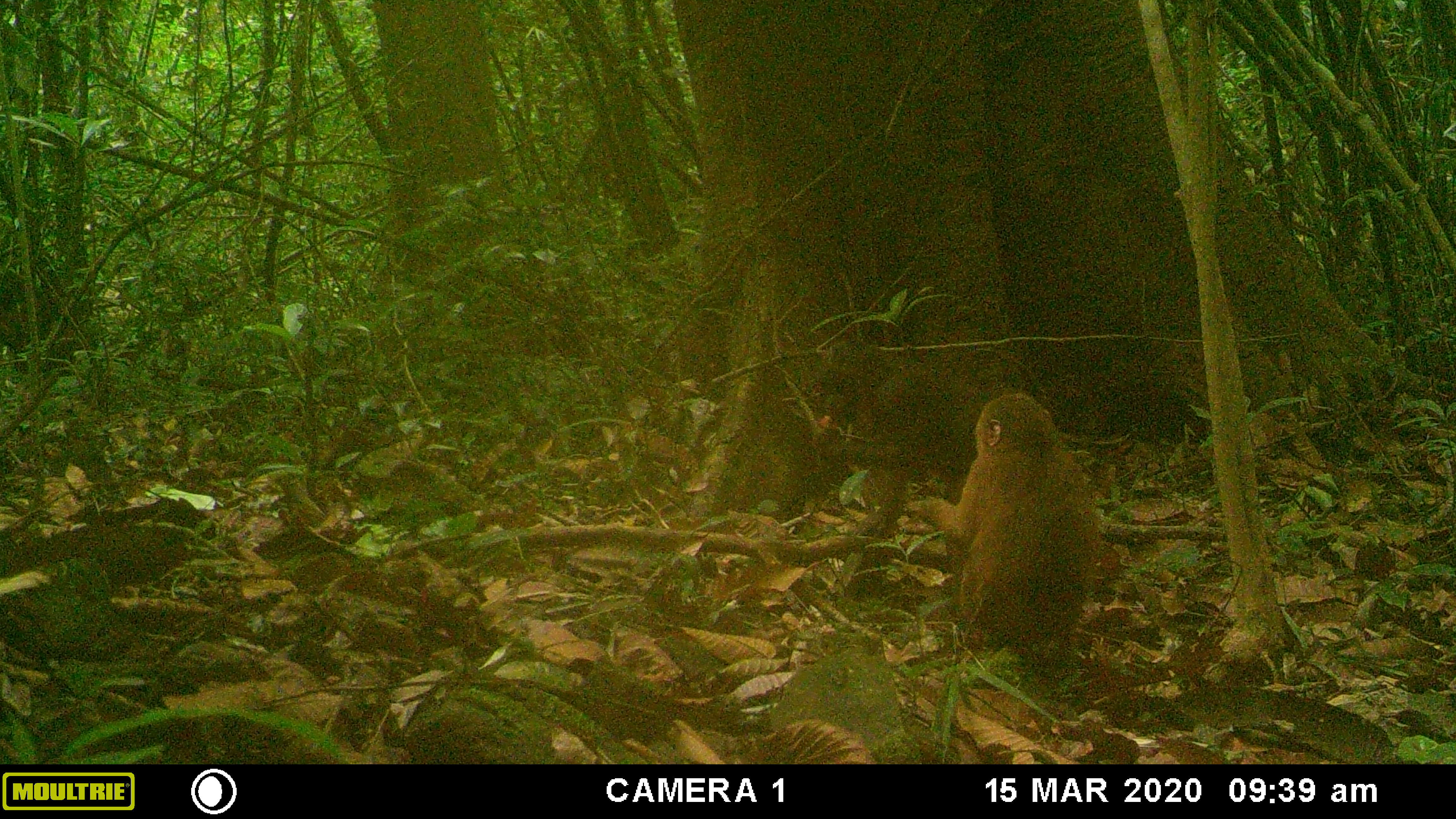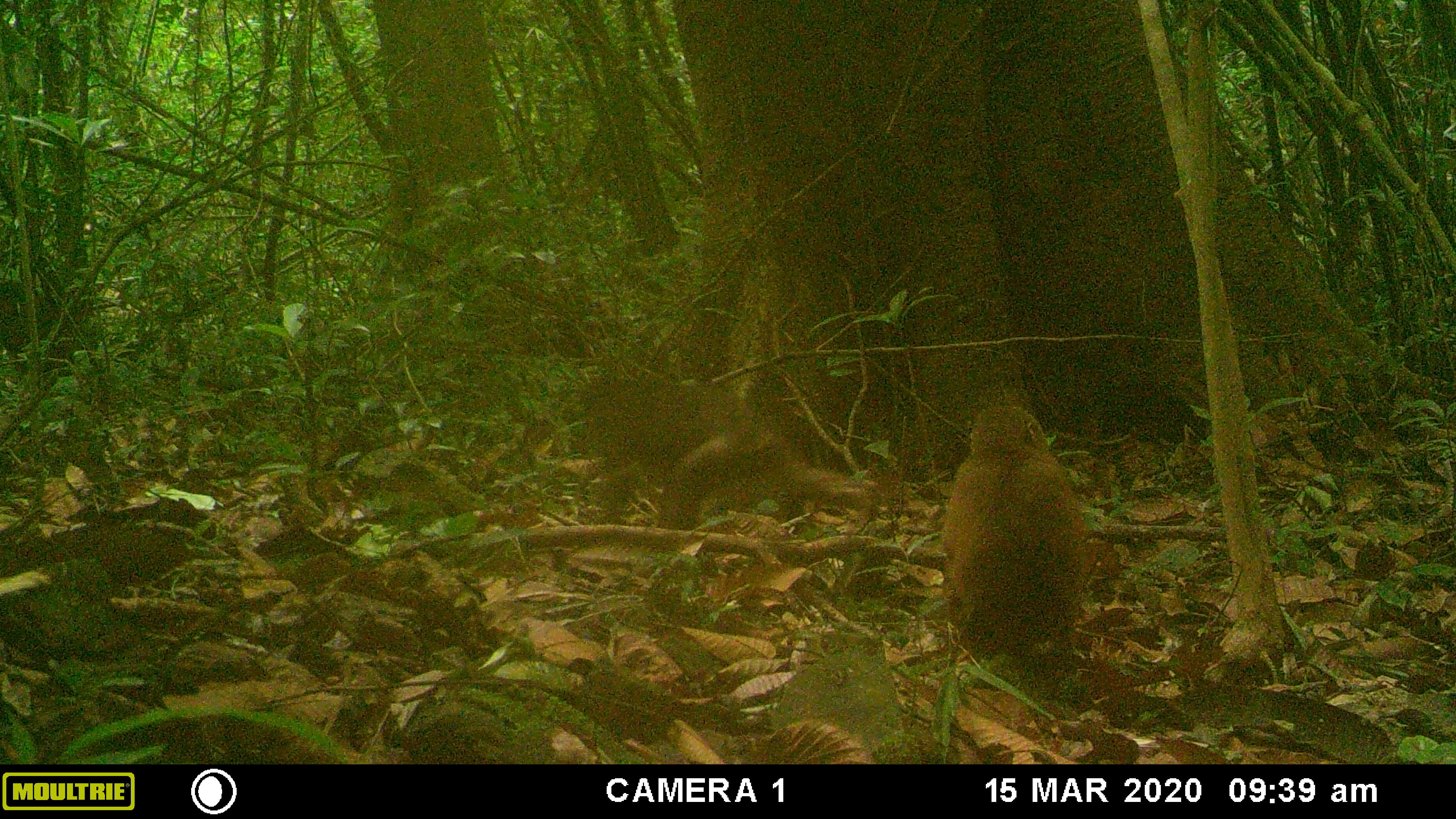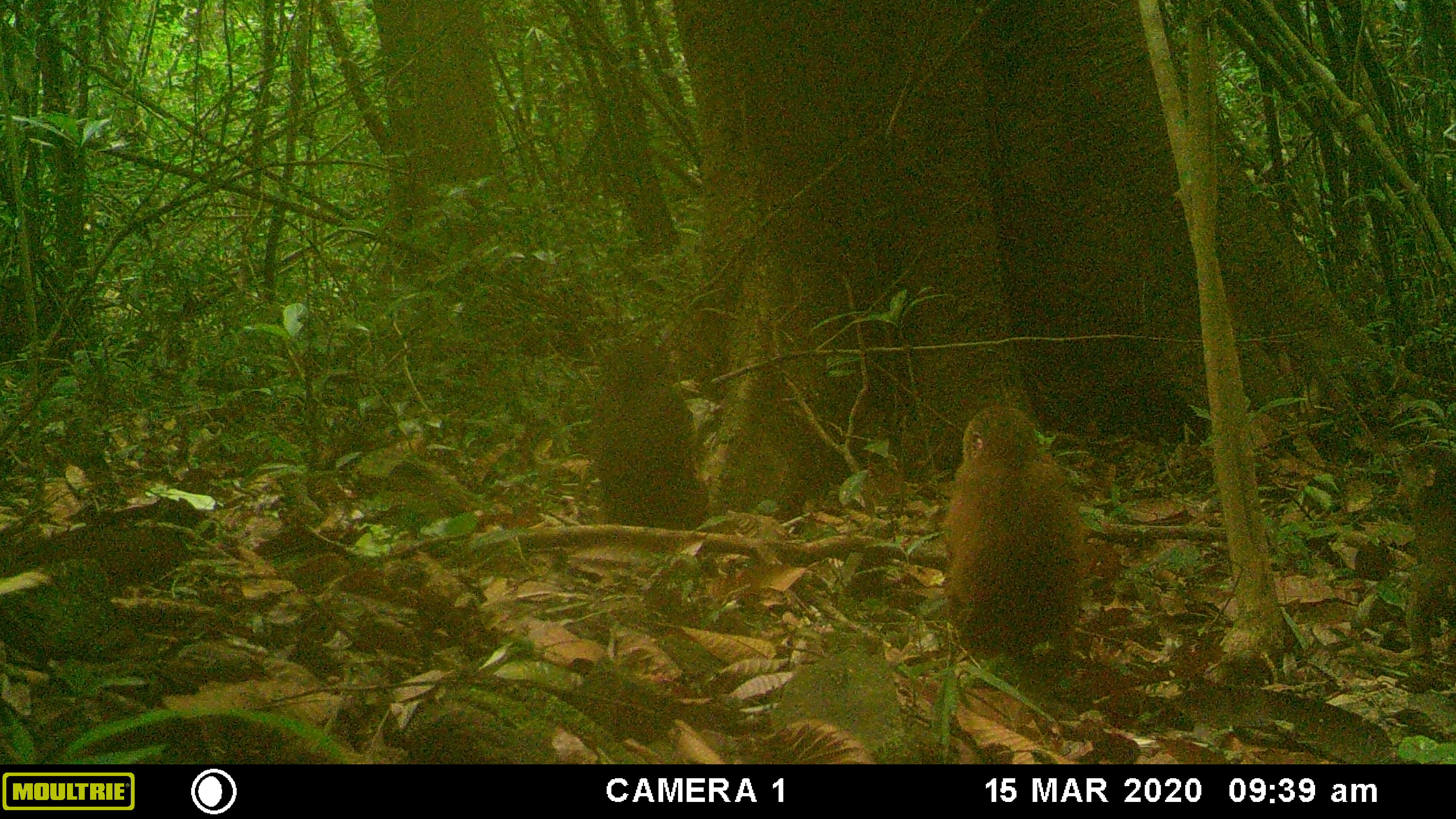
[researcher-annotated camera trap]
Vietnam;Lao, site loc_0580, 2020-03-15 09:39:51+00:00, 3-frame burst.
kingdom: Animalia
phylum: Chordata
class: Mammalia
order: Primates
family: Cercopithecidae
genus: Macaca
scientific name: Macaca arctoides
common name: stump-tailed macaque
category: stump tailed macaque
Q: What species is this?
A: Stump tailed macaque (stump-tailed macaque) (Macaca arctoides).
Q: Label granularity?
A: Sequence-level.